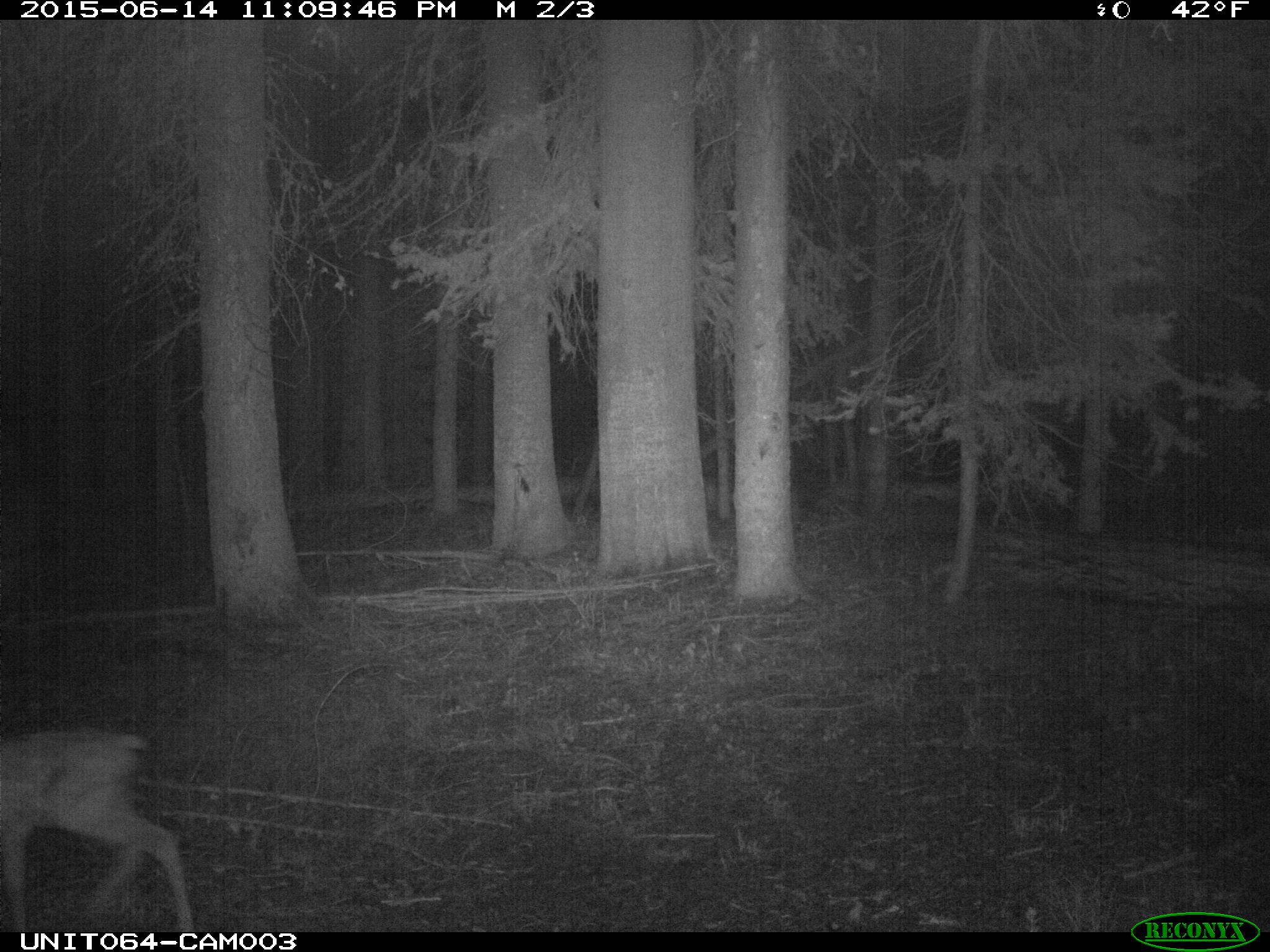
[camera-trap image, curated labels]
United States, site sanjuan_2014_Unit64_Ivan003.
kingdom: Animalia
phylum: Chordata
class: Mammalia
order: Artiodactyla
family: Cervidae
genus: Cervus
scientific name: Cervus elaphus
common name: red deer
Cervus elaphus (red deer).